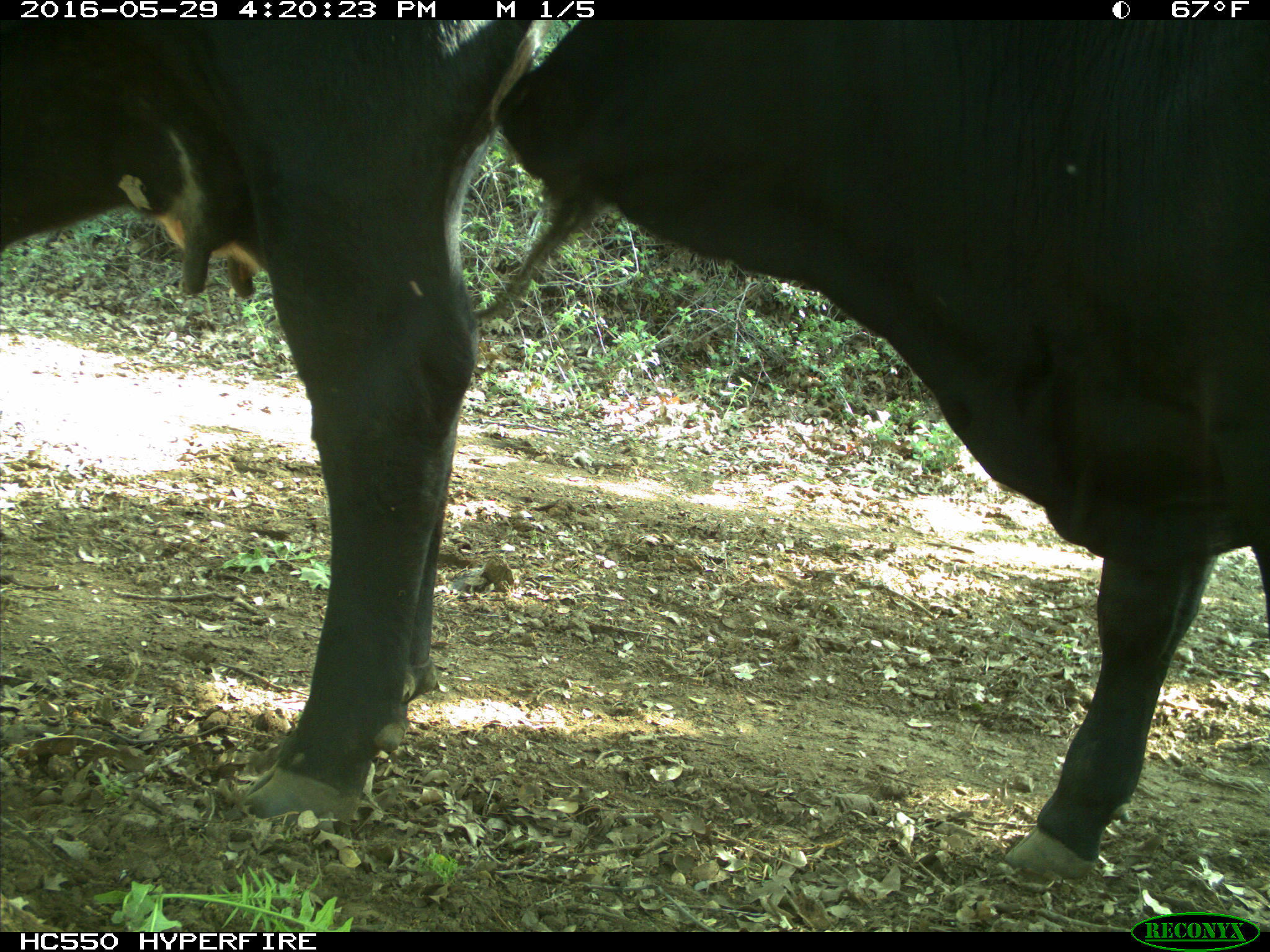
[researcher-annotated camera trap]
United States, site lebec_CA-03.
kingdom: Animalia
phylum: Chordata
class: Mammalia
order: Artiodactyla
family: Bovidae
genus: Bos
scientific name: Bos taurus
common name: domestic cow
Bos taurus (domestic cow).